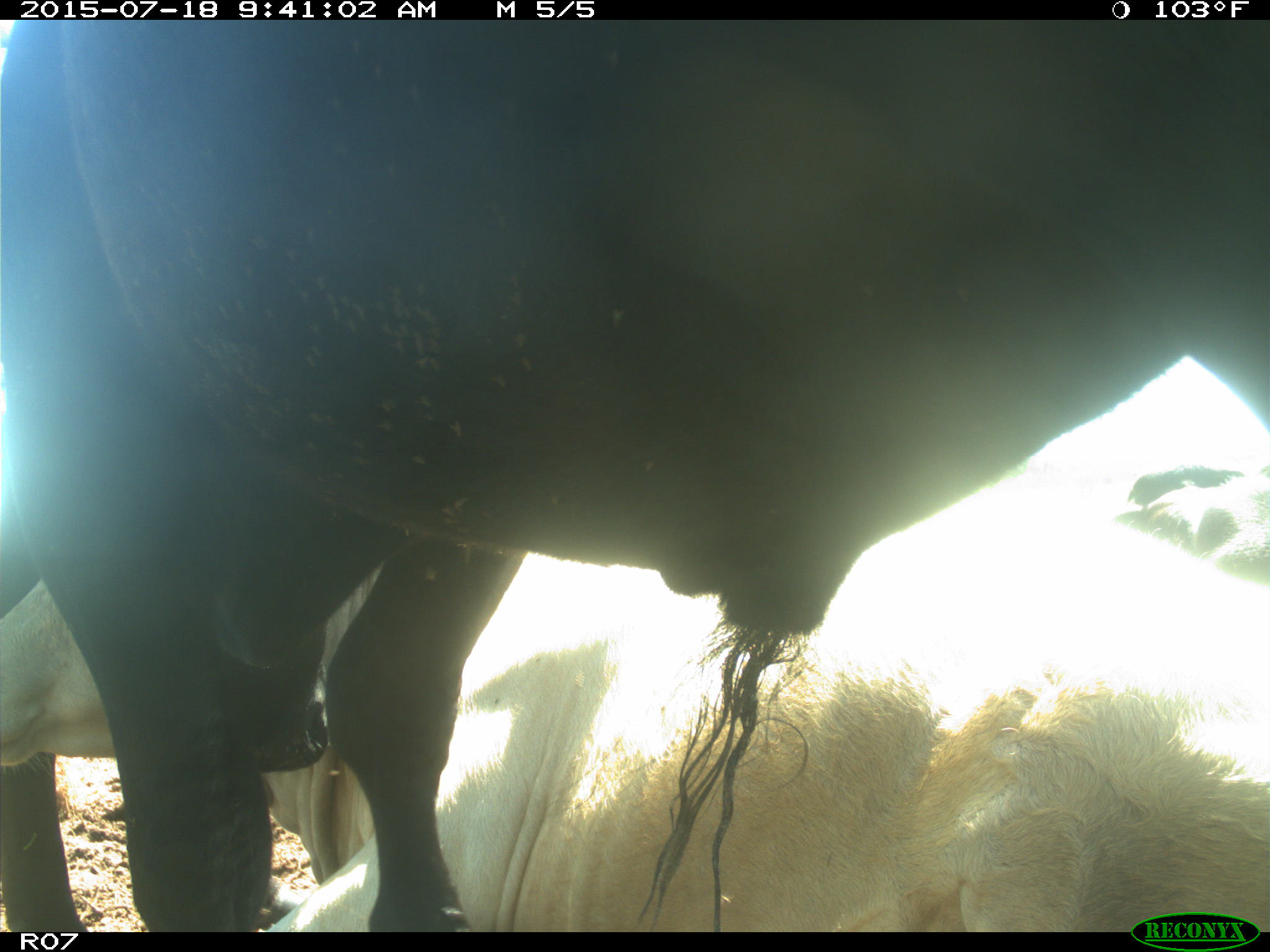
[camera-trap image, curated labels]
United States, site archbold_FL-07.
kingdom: Animalia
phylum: Chordata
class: Mammalia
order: Artiodactyla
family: Bovidae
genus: Bos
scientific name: Bos taurus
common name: domestic cow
Bos taurus (domestic cow).